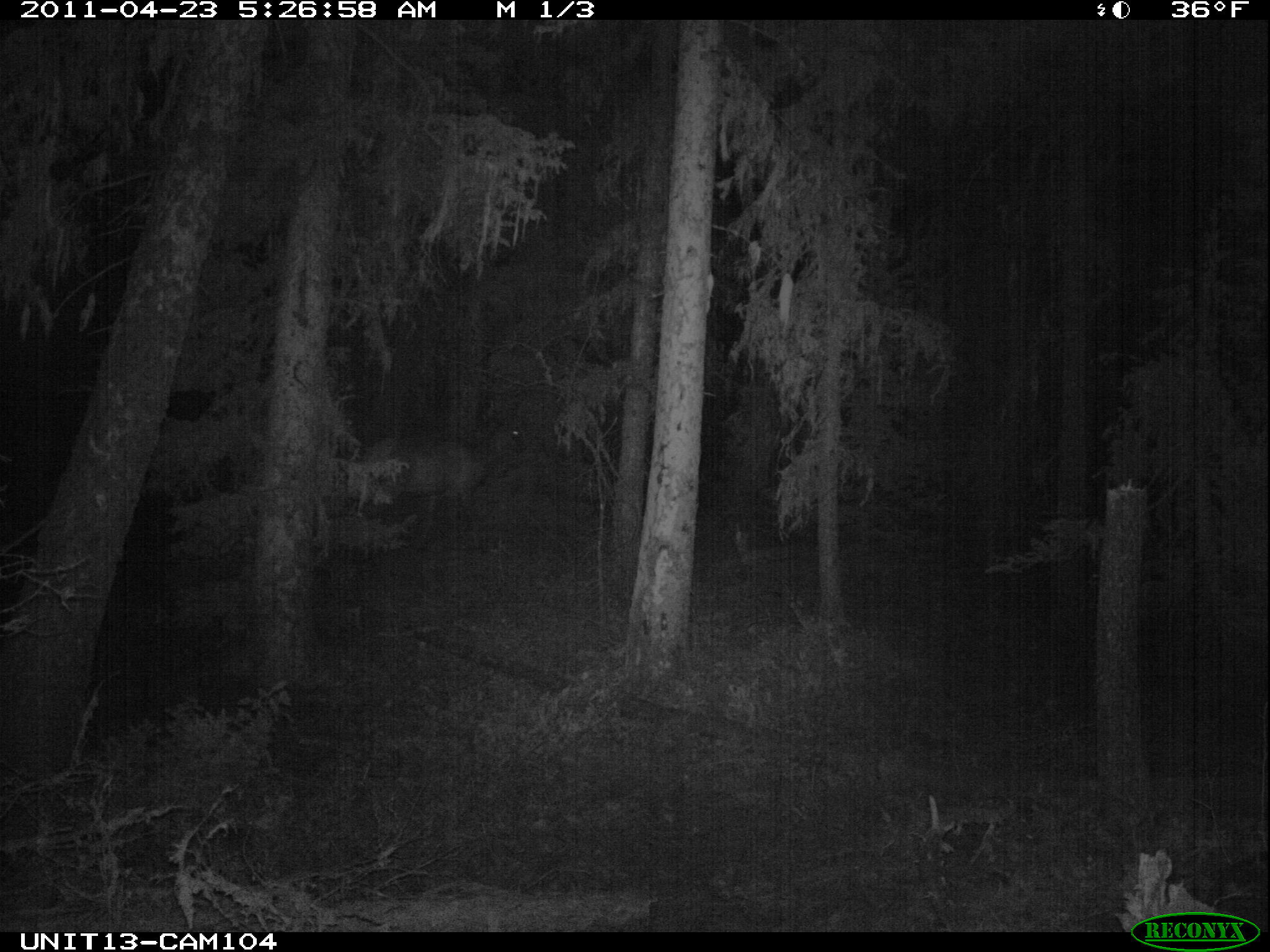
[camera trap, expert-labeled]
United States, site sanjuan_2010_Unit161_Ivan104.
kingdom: Animalia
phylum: Chordata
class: Mammalia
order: Artiodactyla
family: Cervidae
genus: Cervus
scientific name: Cervus elaphus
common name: red deer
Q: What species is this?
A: Cervus elaphus (red deer).